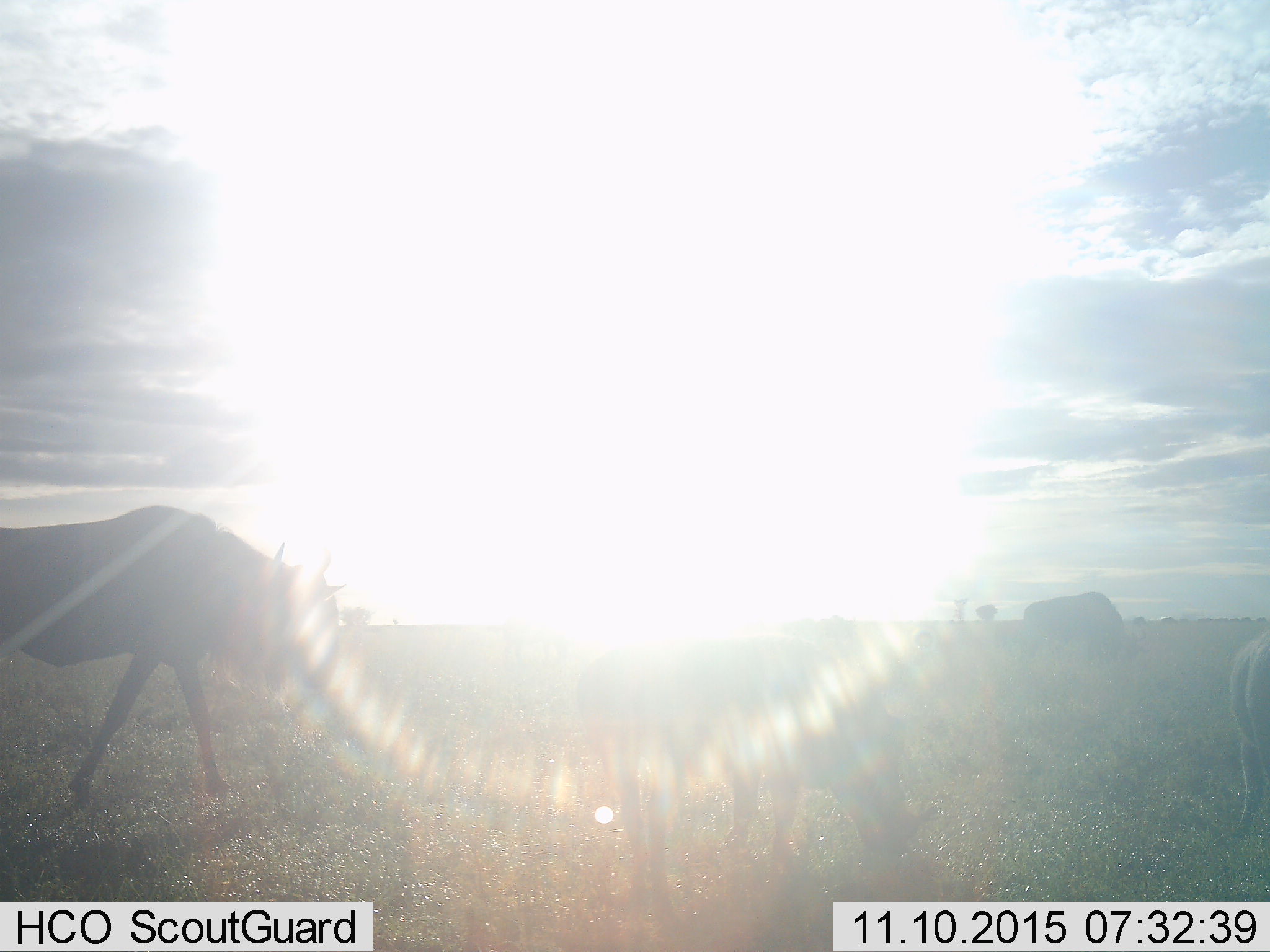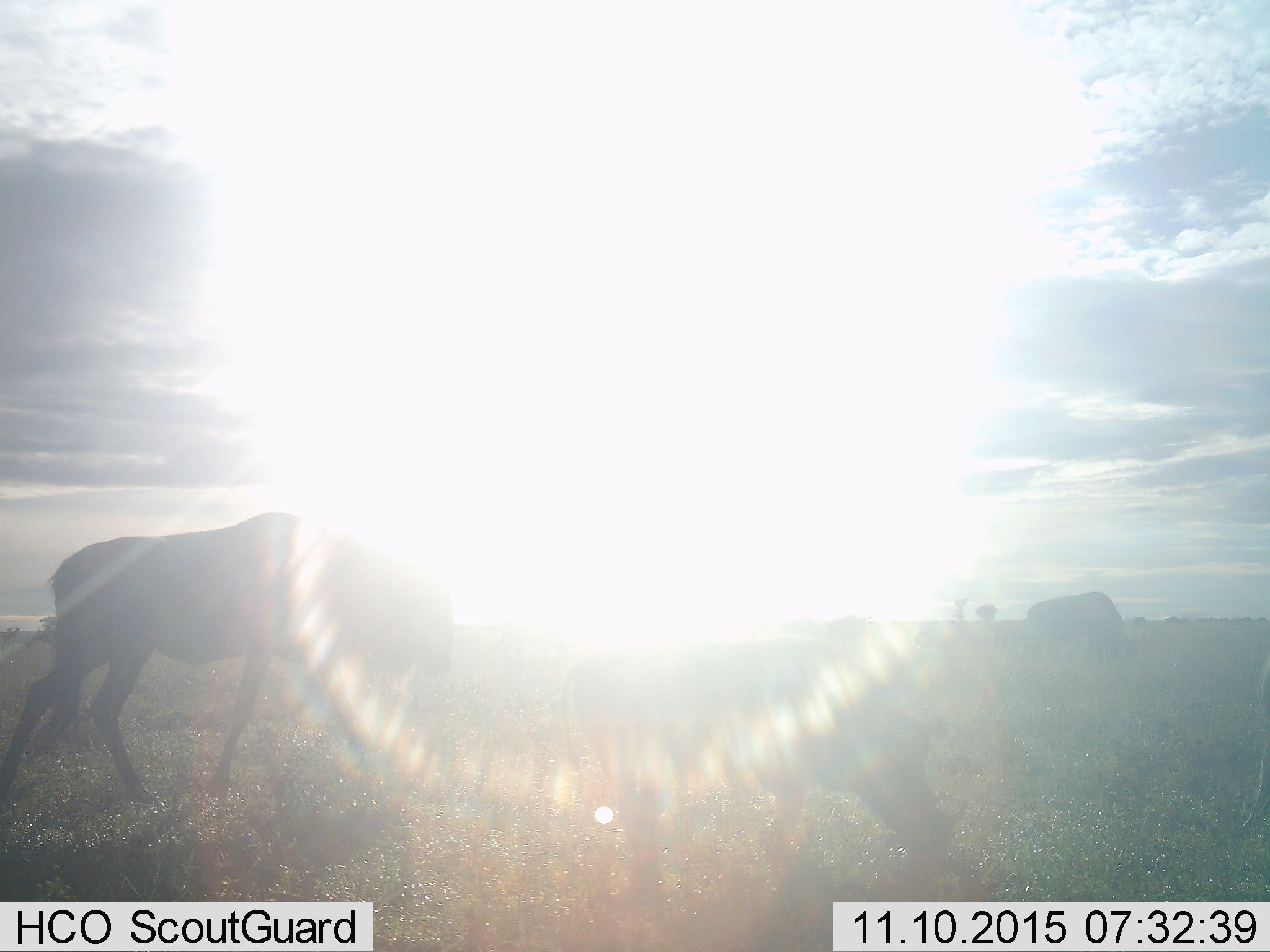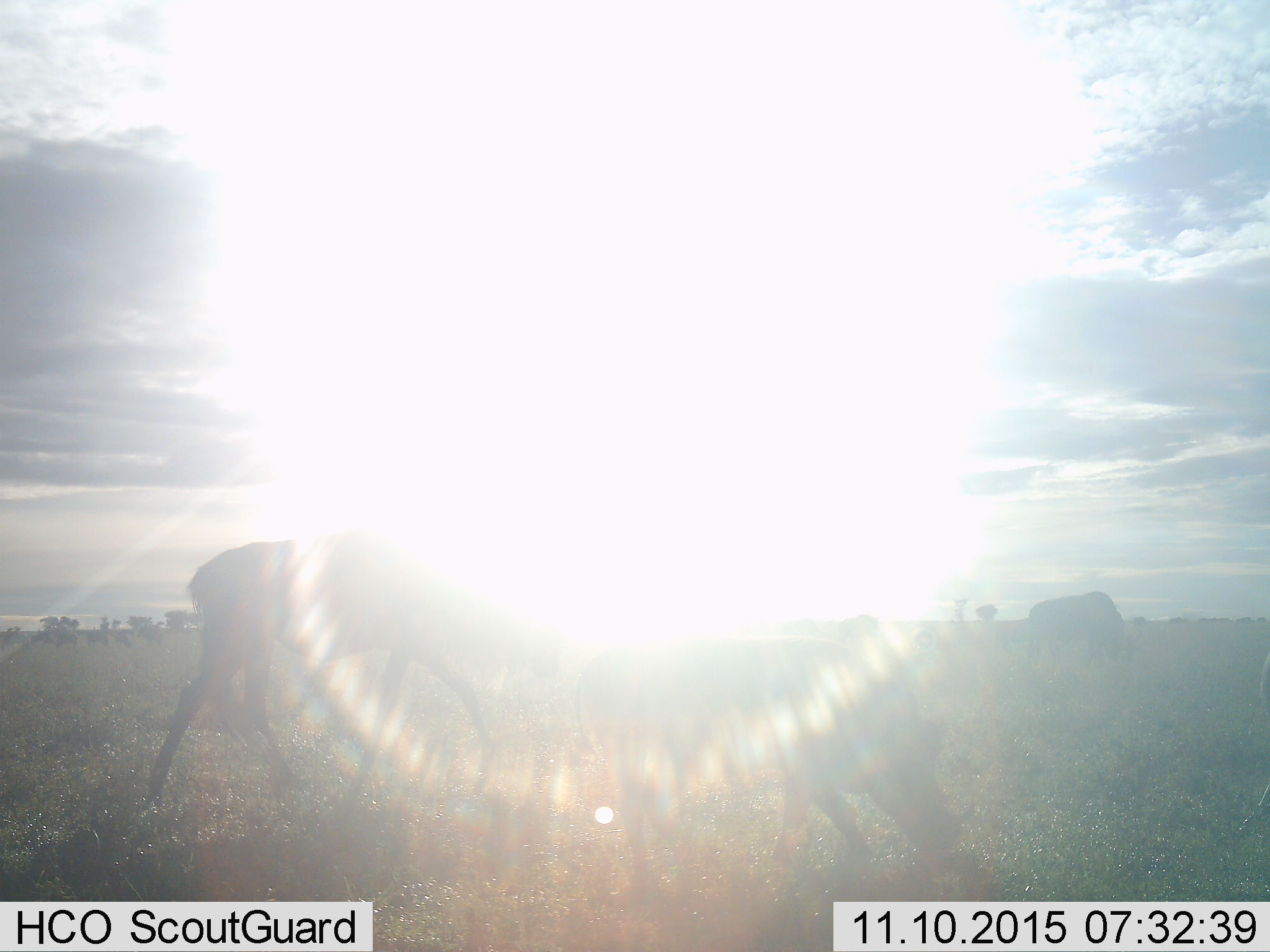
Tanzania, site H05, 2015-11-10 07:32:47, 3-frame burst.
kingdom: Animalia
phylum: Chordata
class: Mammalia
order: Artiodactyla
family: Bovidae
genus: Connochaetes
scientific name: Connochaetes taurinus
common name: blue wildebeest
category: wildebeest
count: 4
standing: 12%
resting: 12%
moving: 62%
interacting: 0%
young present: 0%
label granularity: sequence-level